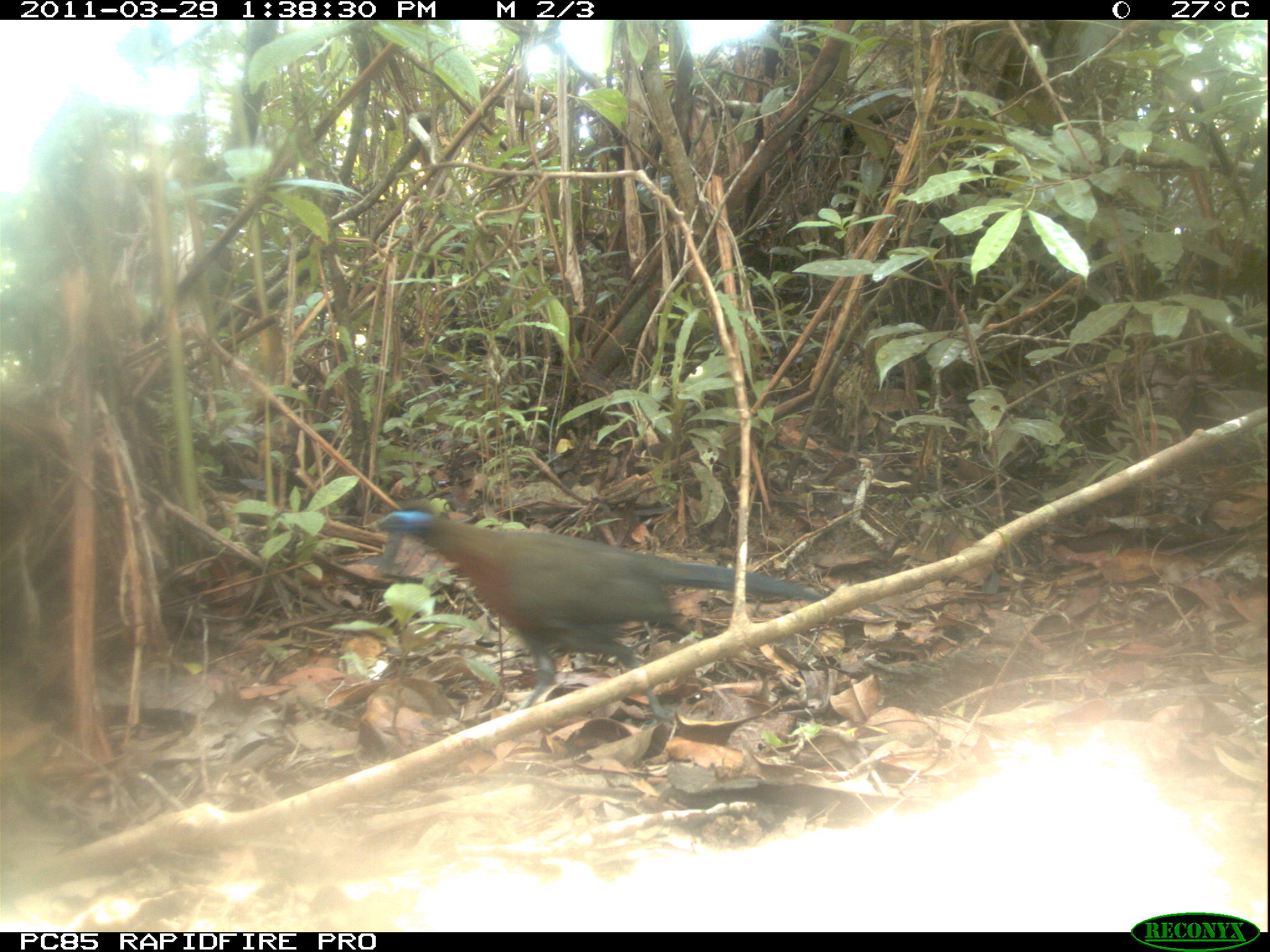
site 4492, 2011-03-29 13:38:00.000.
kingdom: Animalia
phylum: Chordata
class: Aves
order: Cuculiformes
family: Cuculidae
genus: Coua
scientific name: Coua serriana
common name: red-breasted coua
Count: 1.